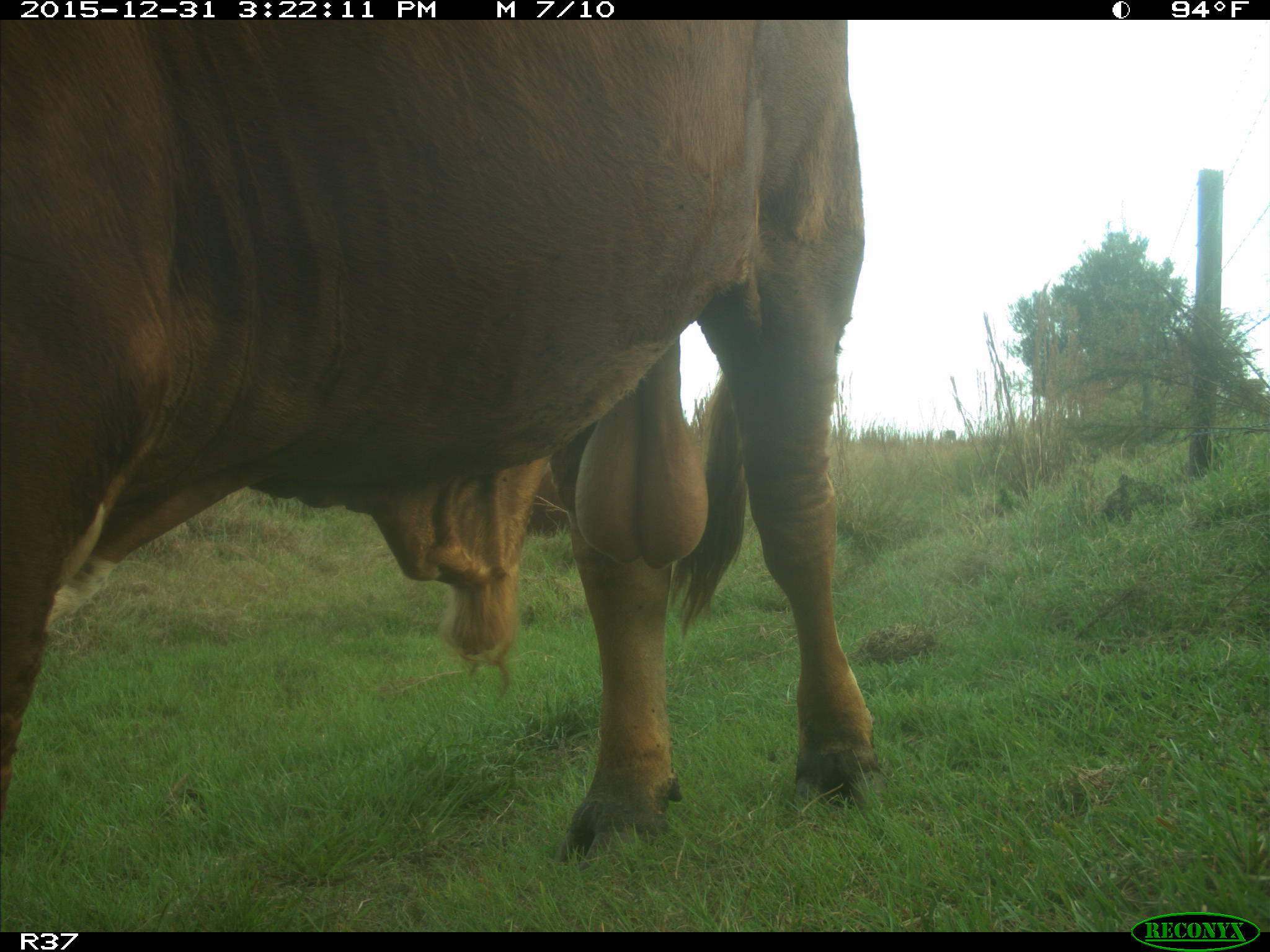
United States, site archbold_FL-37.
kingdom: Animalia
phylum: Chordata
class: Mammalia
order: Artiodactyla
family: Bovidae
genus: Bos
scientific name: Bos taurus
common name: domestic cow